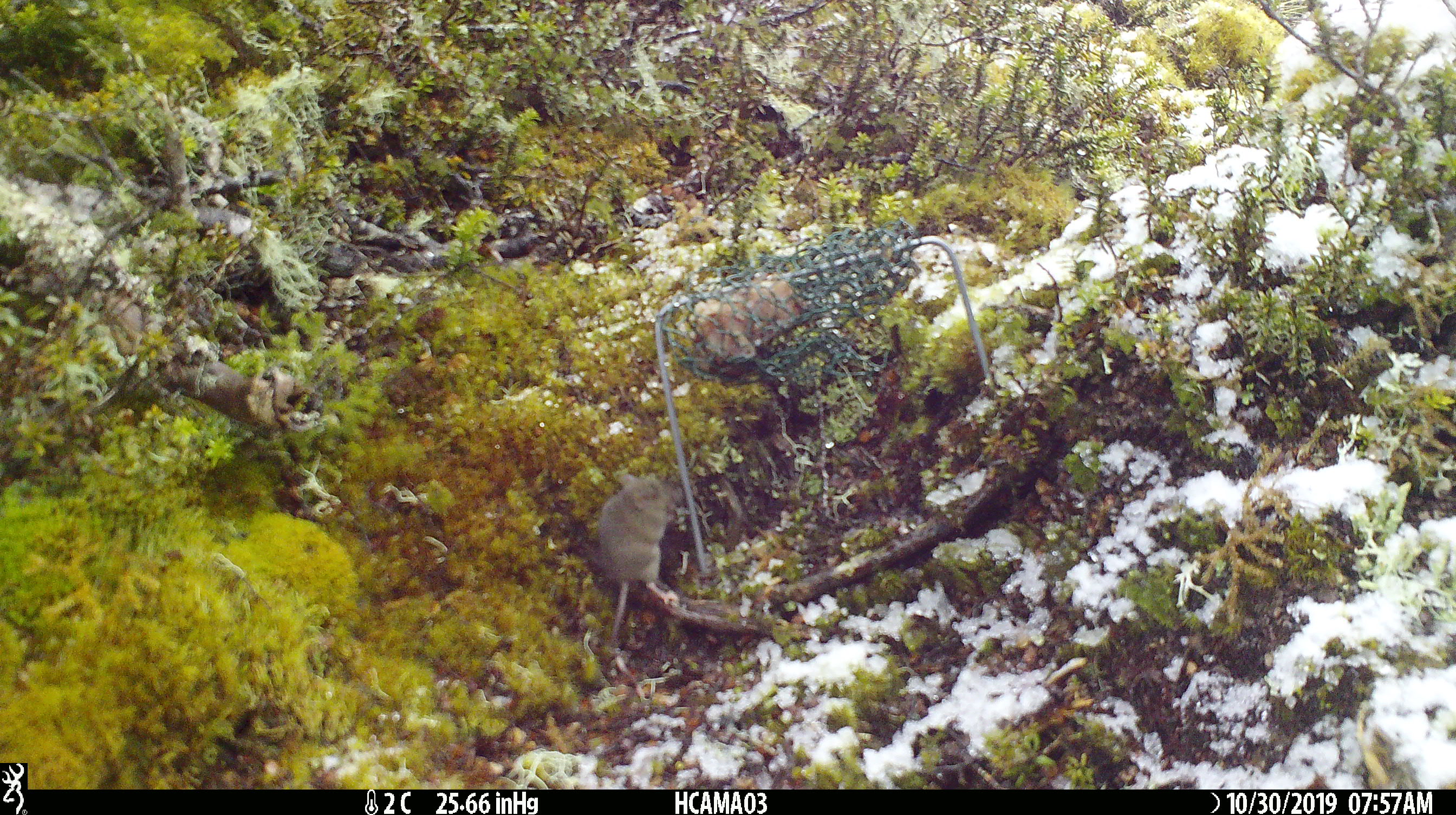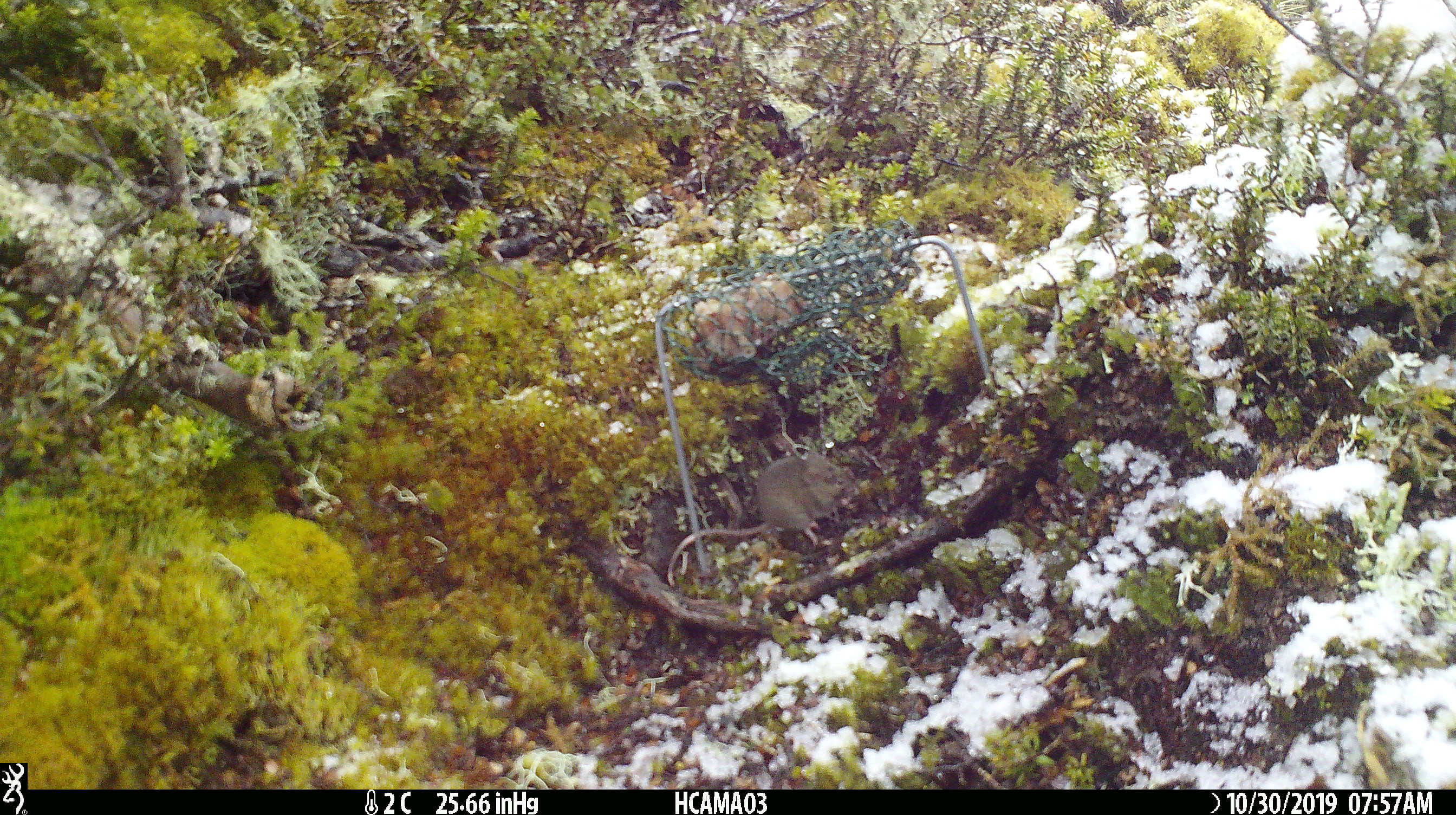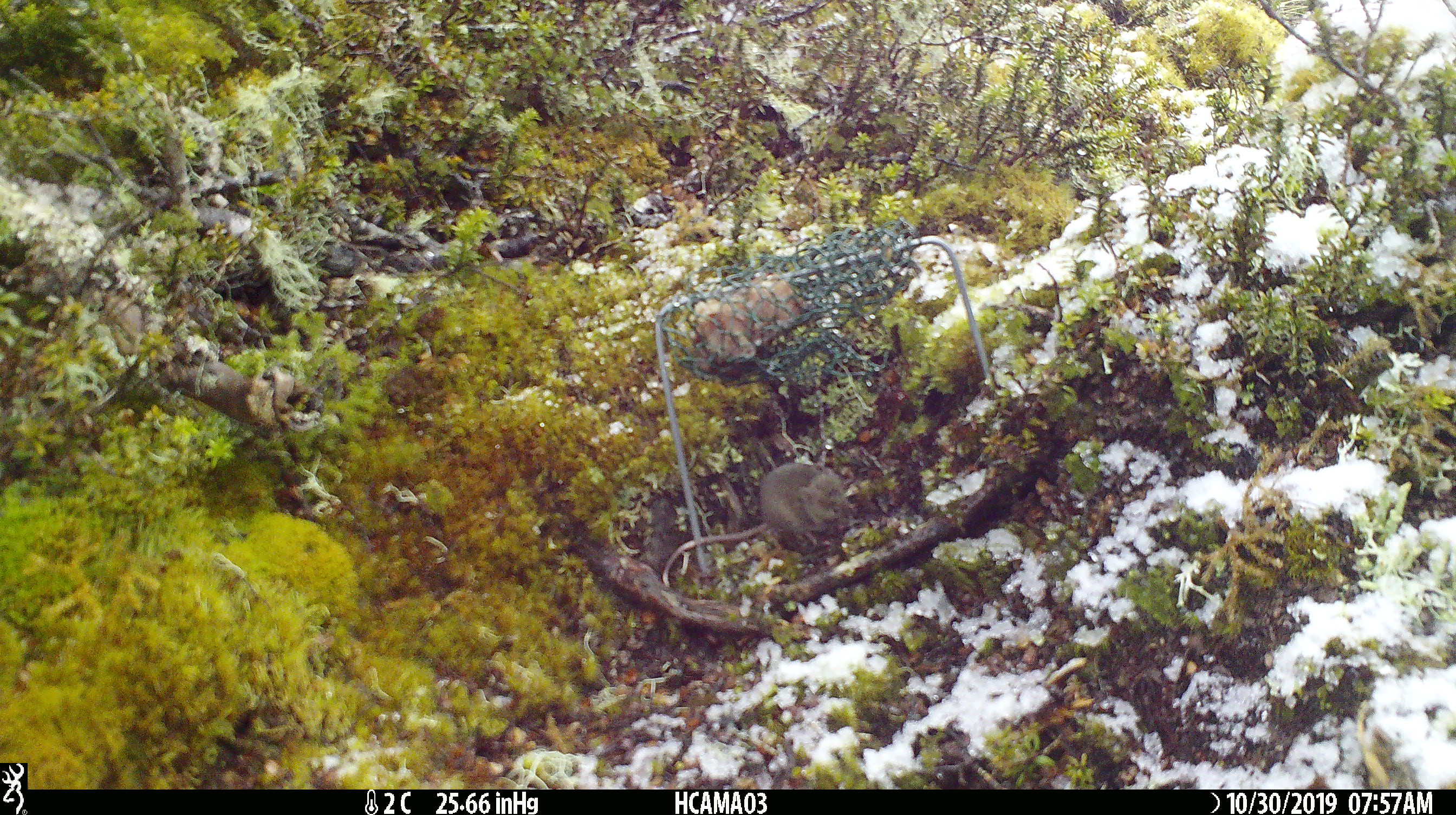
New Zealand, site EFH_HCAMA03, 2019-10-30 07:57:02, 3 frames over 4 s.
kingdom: Animalia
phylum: Chordata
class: Mammalia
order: Rodentia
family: Muridae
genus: Mus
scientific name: Mus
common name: mouse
Mouse (Mus).